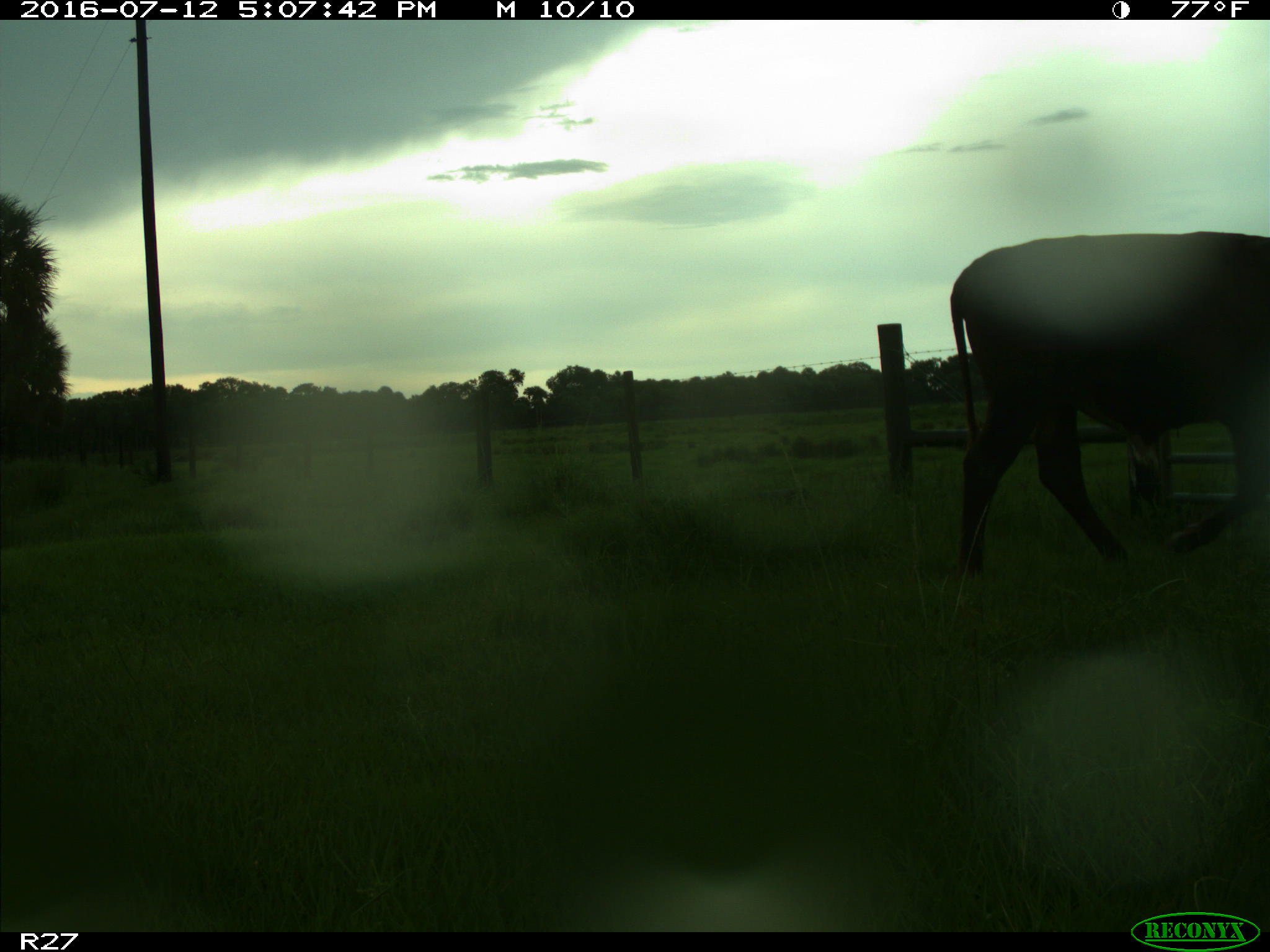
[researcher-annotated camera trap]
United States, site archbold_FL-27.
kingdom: Animalia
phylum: Chordata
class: Mammalia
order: Artiodactyla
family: Bovidae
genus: Bos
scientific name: Bos taurus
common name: domestic cow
Bos taurus (domestic cow).